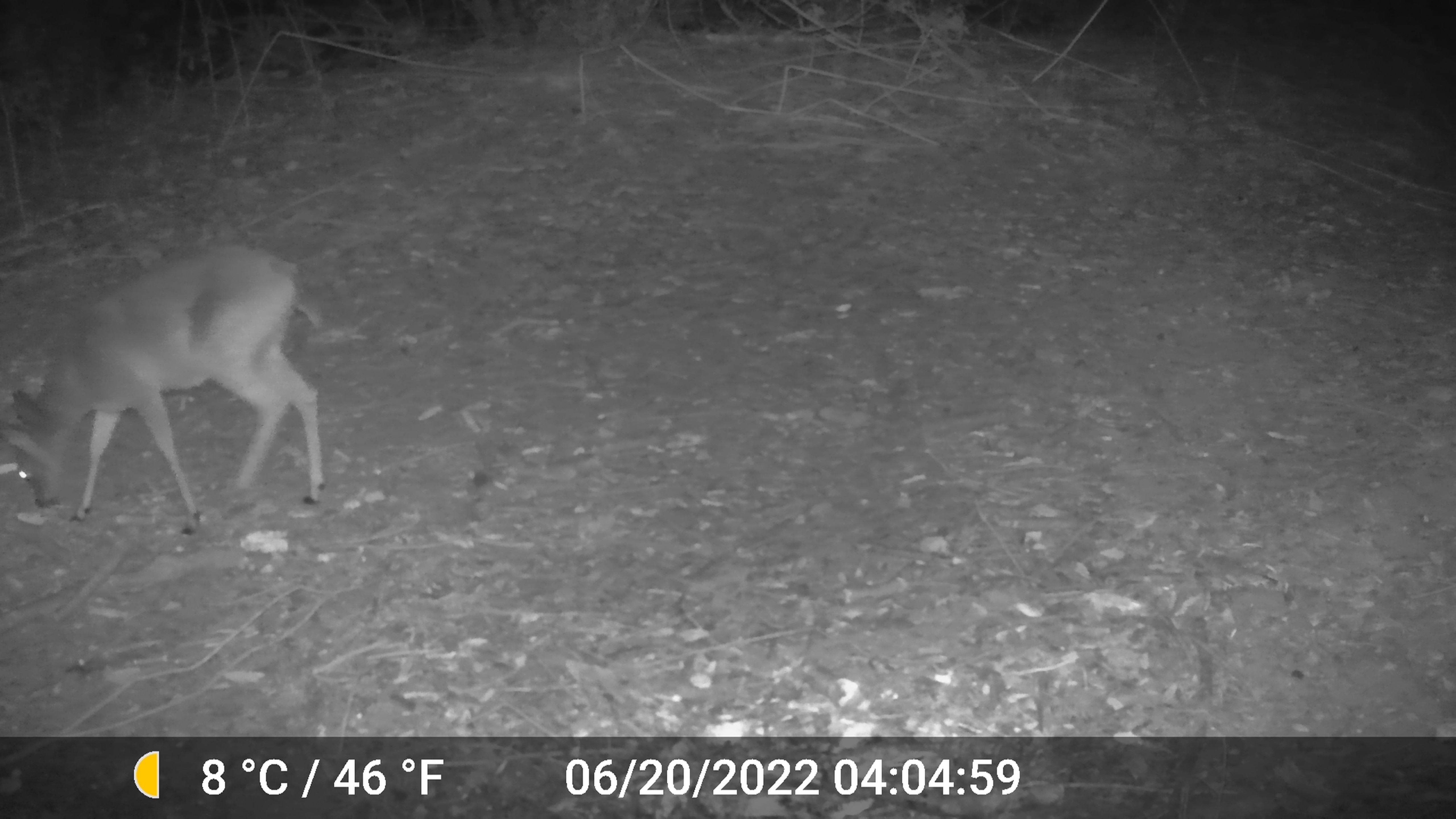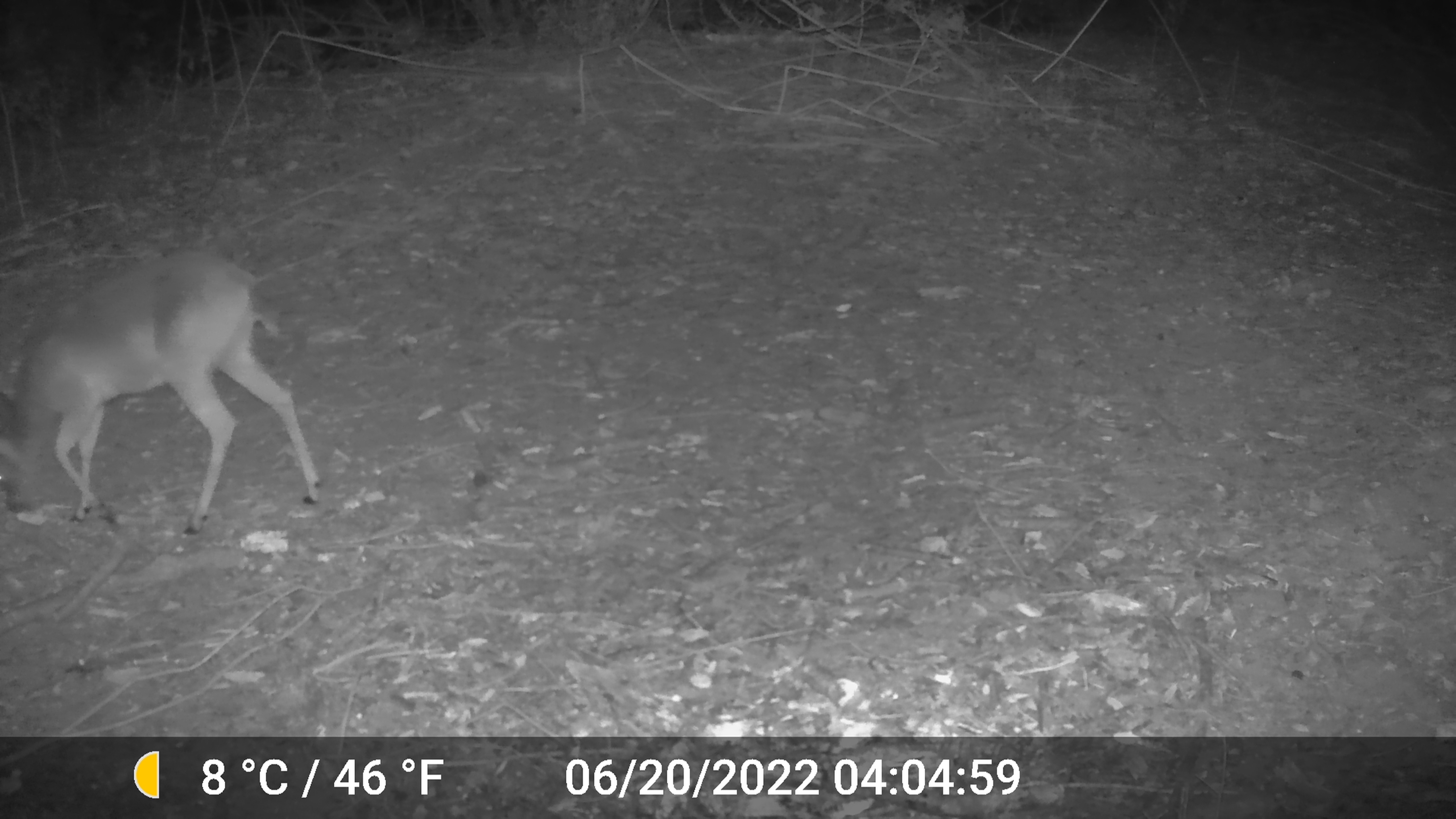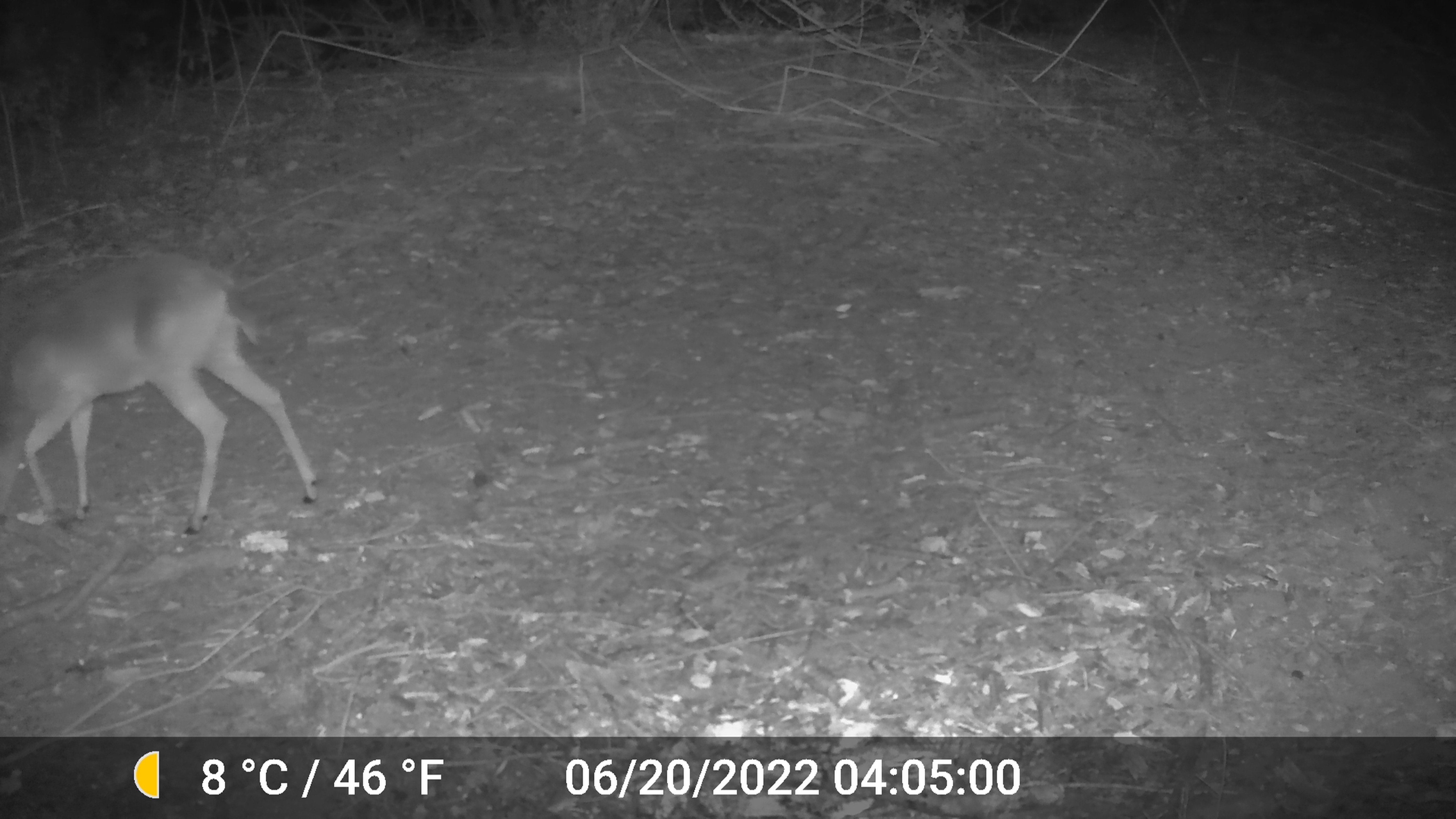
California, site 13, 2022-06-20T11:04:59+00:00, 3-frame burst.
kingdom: Animalia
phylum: Chordata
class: Mammalia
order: Artiodactyla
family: Cervidae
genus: Odocoileus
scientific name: Odocoileus hemionus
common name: mule deer